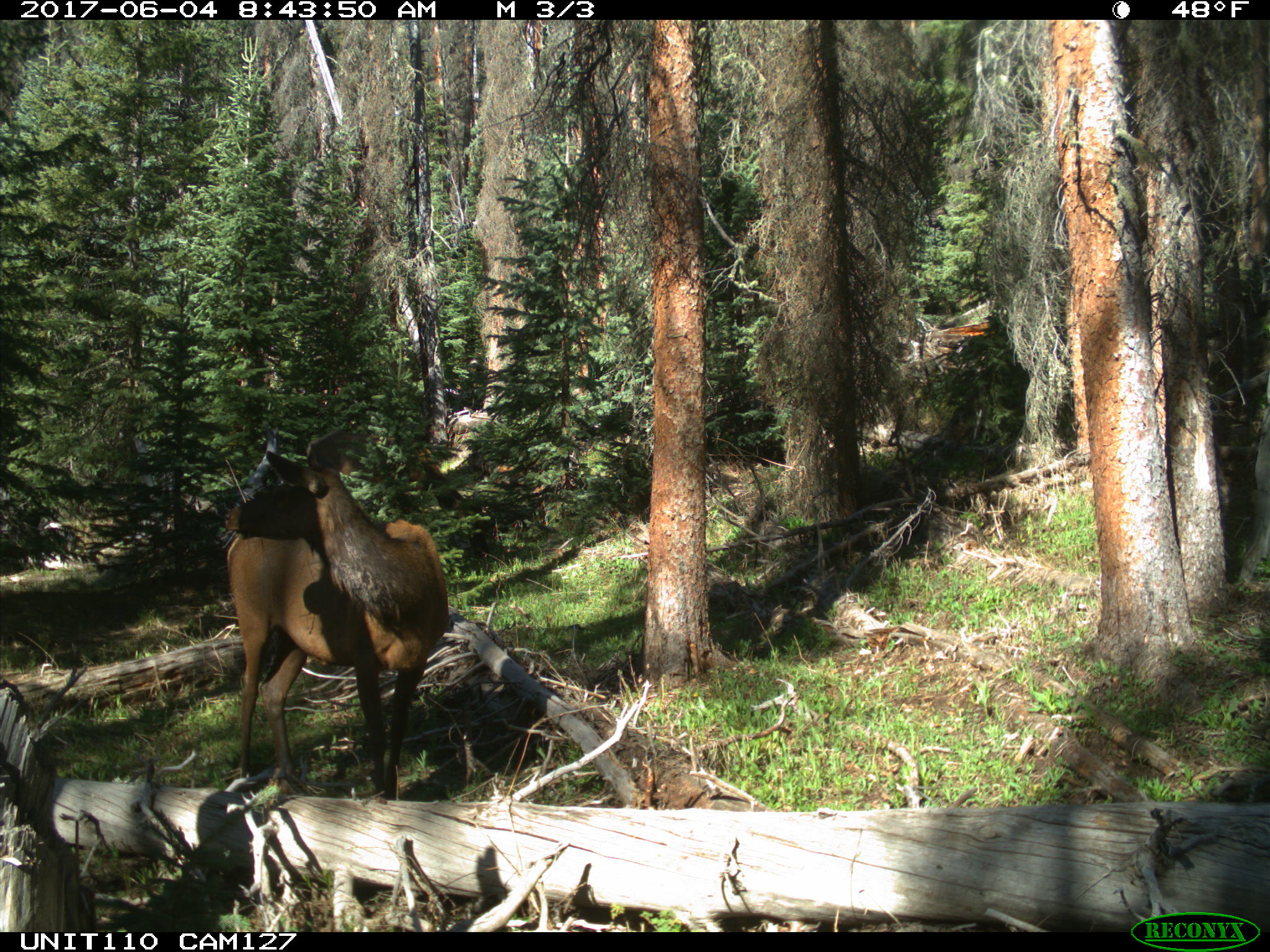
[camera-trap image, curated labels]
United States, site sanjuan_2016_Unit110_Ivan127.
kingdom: Animalia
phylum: Chordata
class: Mammalia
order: Artiodactyla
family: Cervidae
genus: Cervus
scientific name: Cervus elaphus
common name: red deer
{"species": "Cervus elaphus (red deer)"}